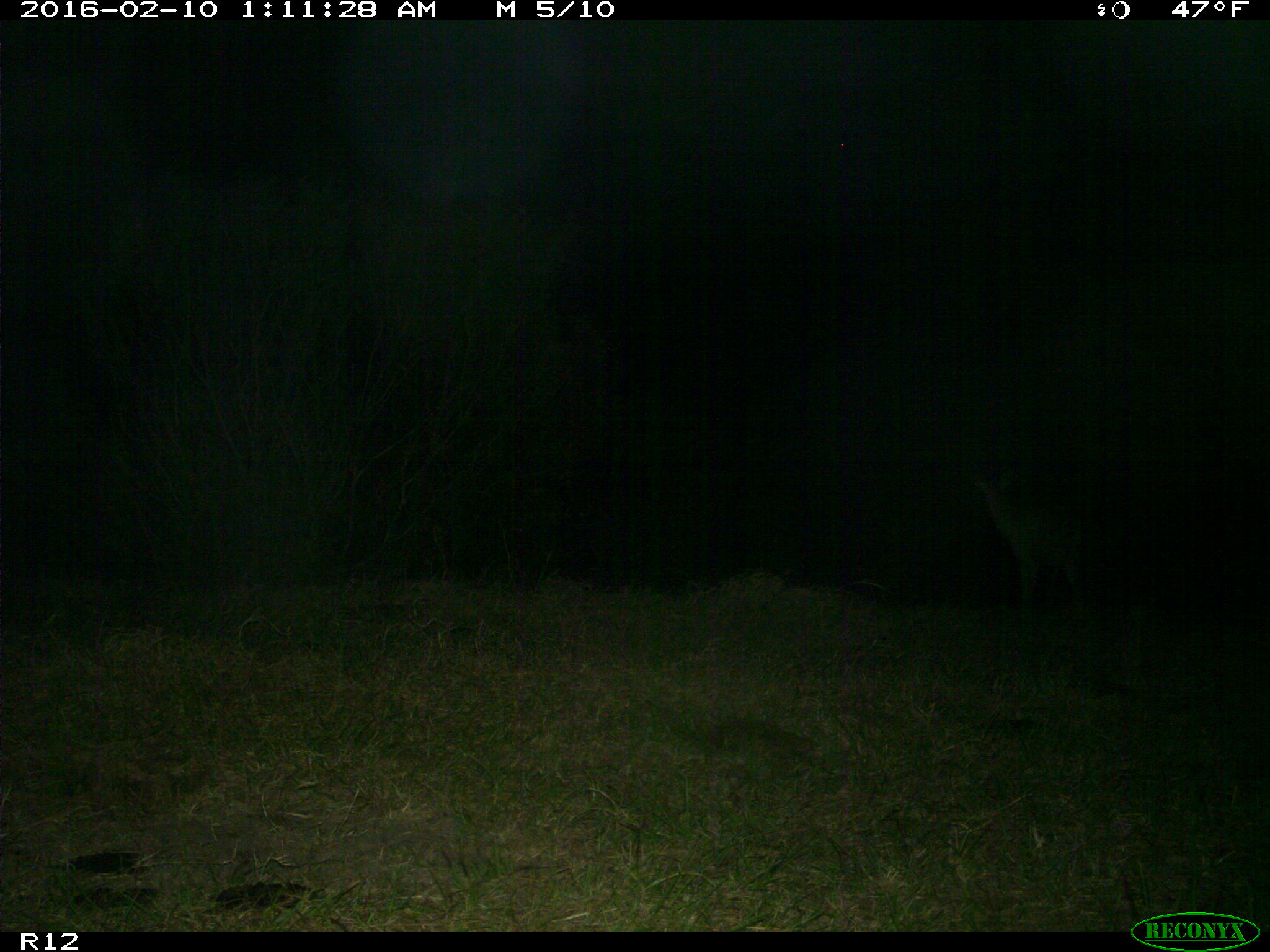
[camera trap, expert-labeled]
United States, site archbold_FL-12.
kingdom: Animalia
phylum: Chordata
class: Mammalia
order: Artiodactyla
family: Cervidae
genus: Odocoileus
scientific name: Odocoileus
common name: deer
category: unidentified deer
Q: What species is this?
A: Unidentified deer (deer) (Odocoileus).